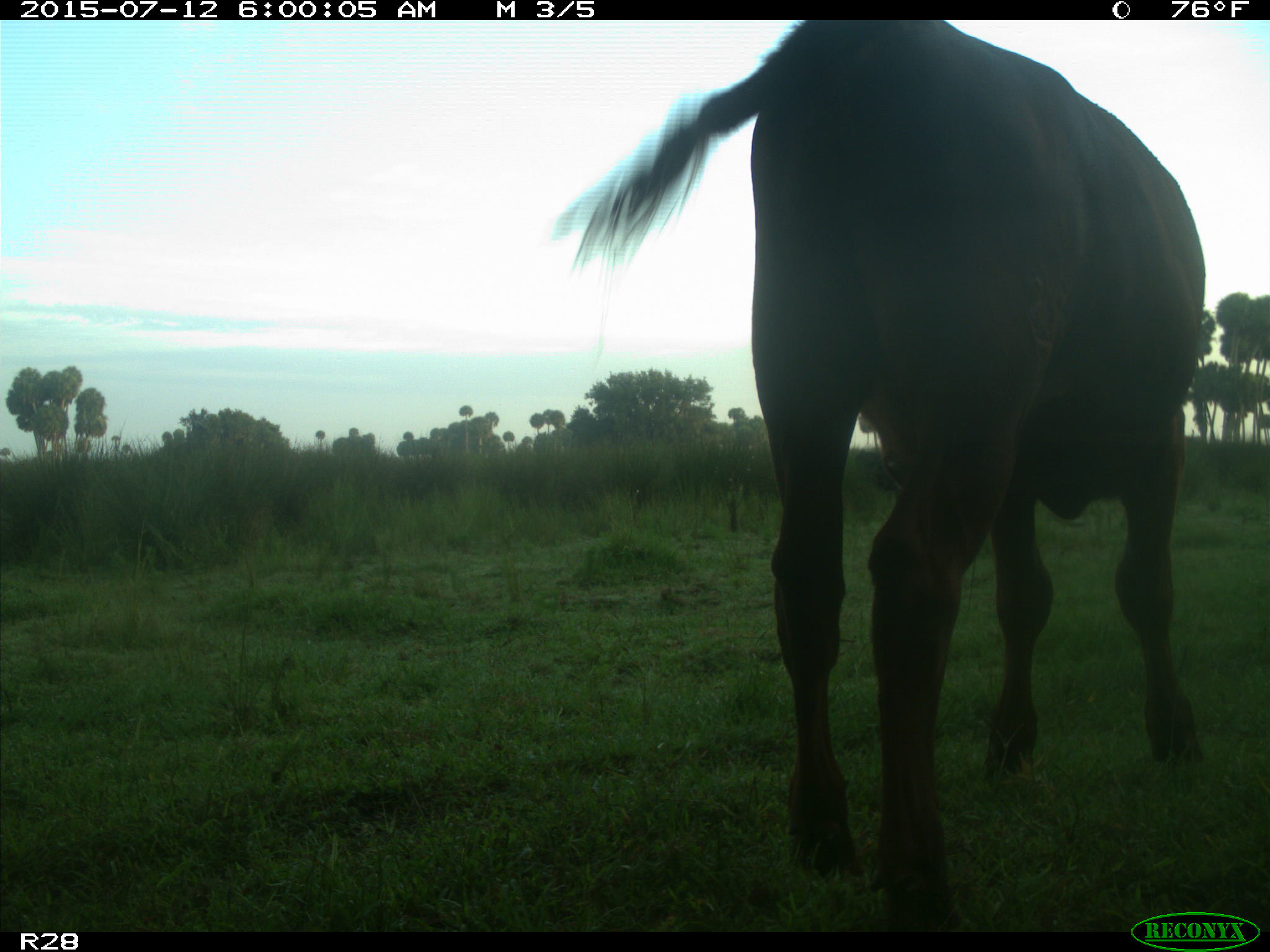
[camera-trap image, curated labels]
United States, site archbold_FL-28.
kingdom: Animalia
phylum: Chordata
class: Mammalia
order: Artiodactyla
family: Bovidae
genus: Bos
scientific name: Bos taurus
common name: domestic cow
Bos taurus (domestic cow).